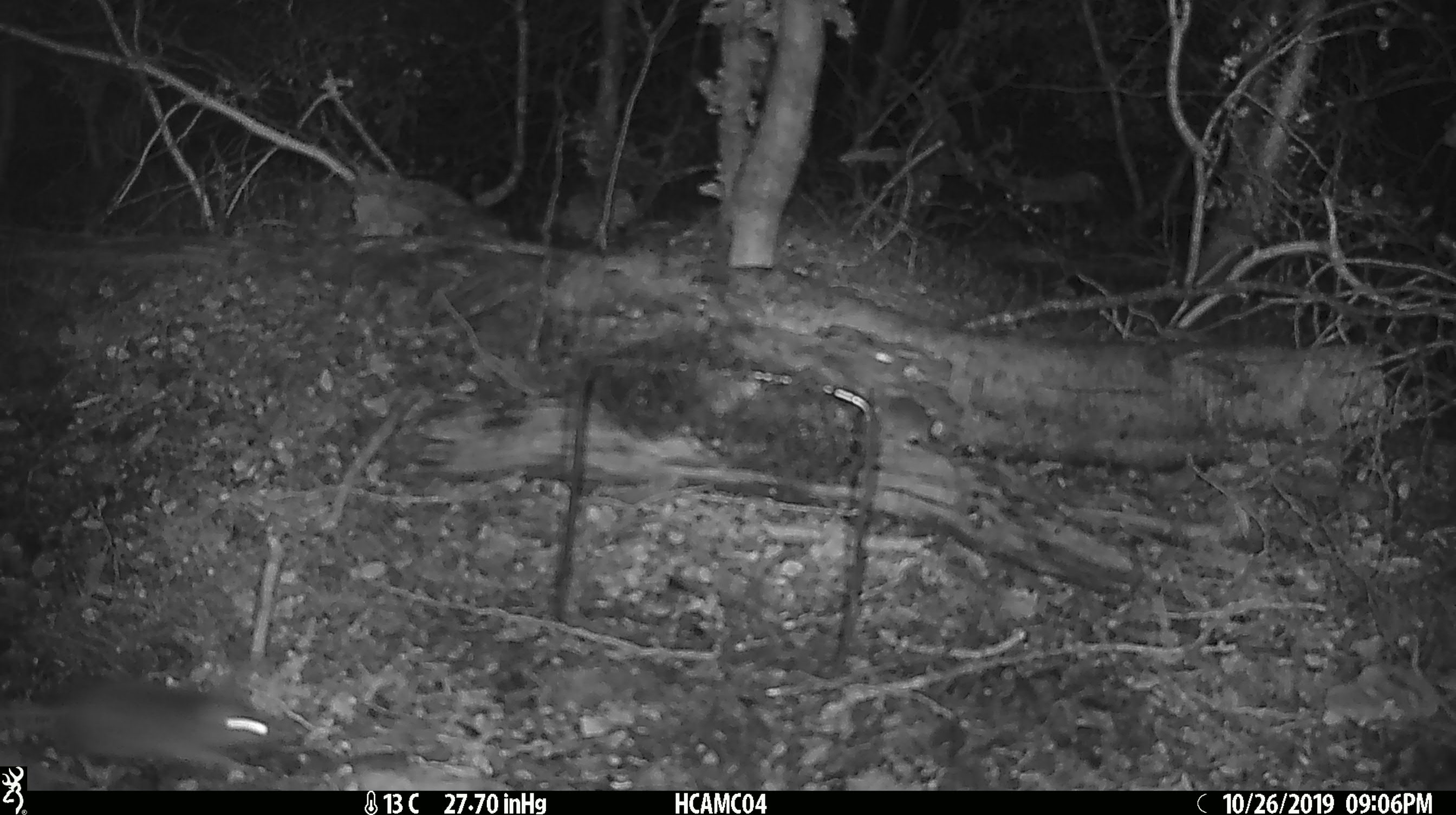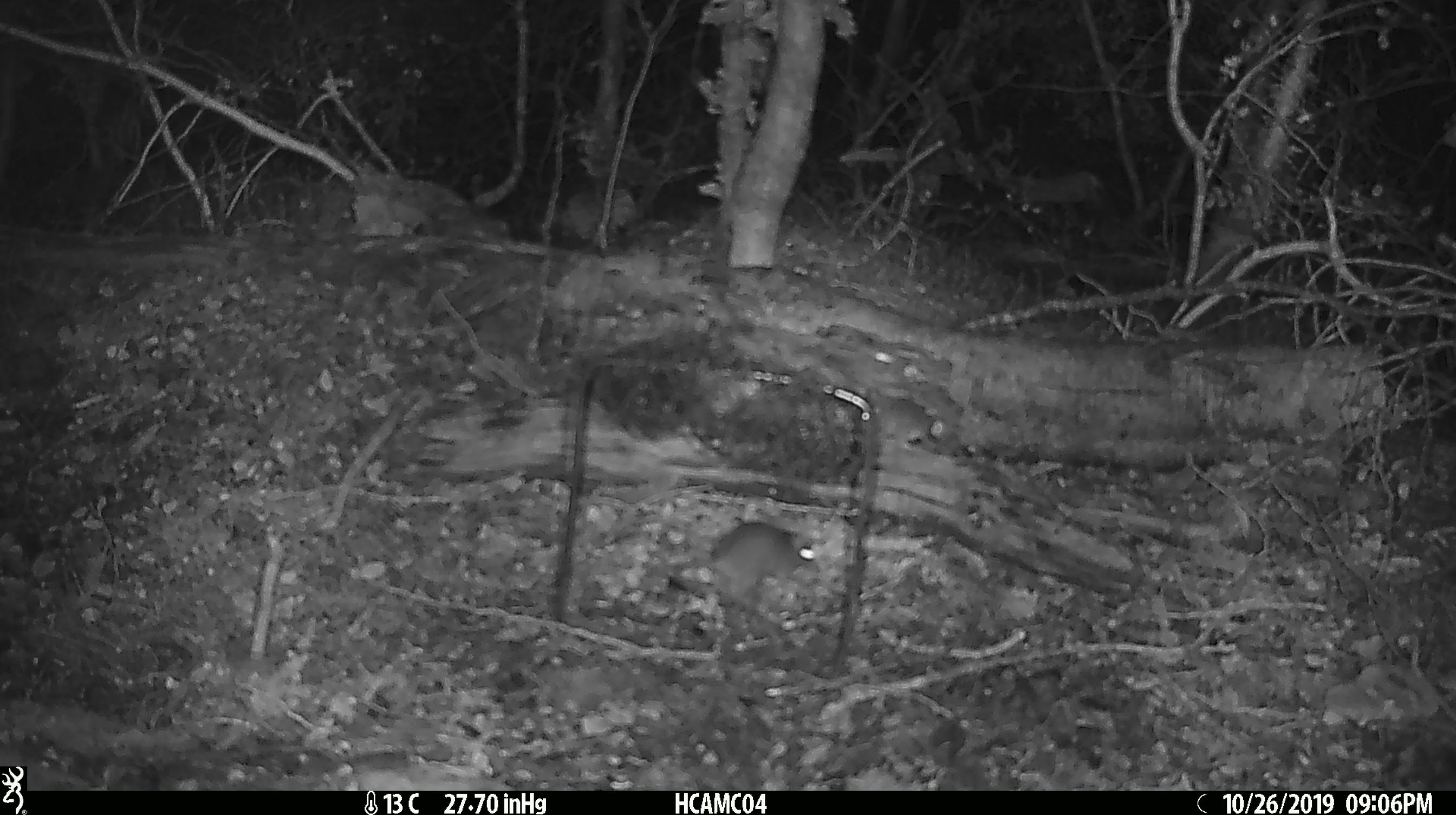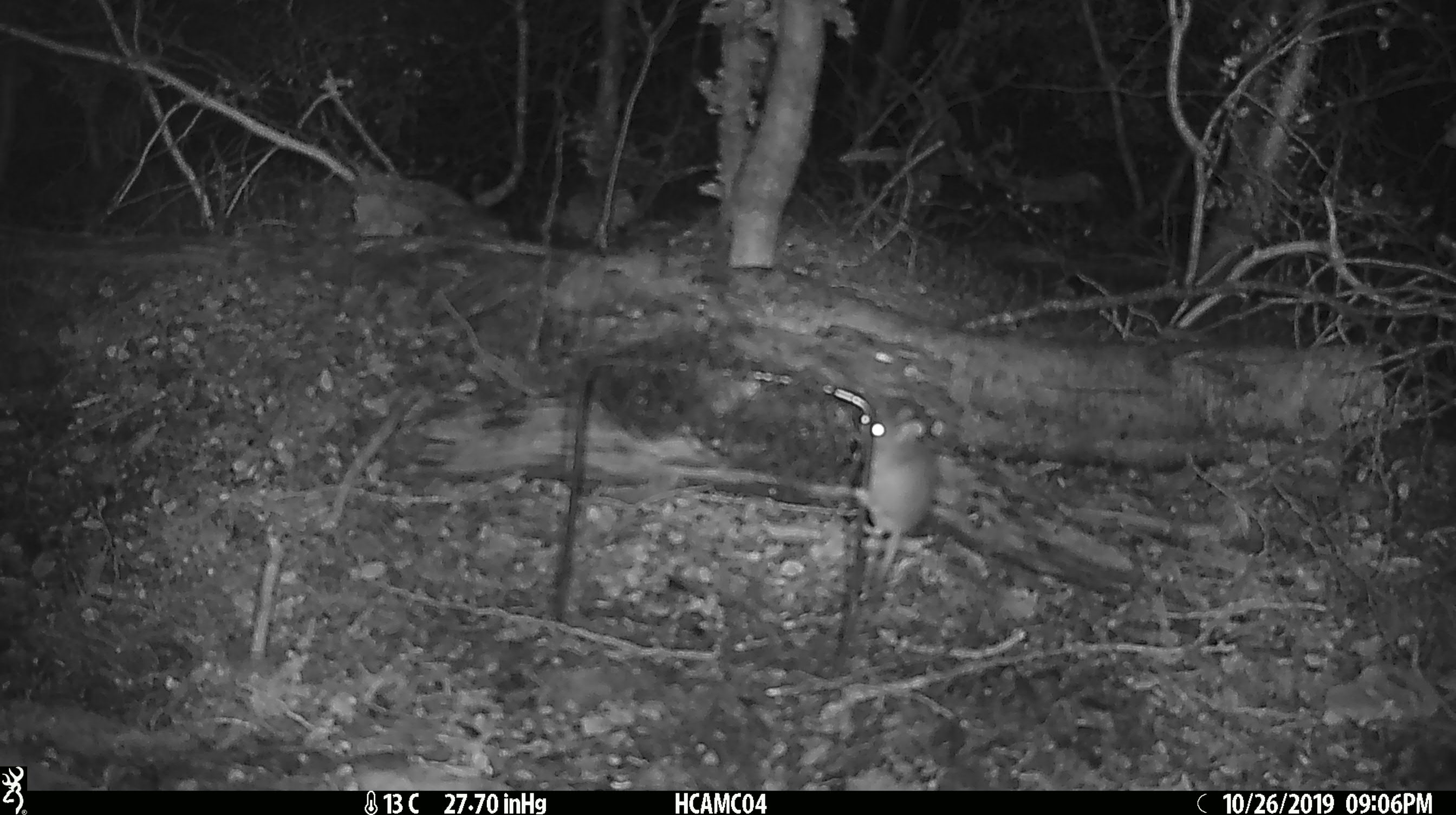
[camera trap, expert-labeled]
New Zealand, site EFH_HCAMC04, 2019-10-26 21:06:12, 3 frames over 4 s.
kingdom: Animalia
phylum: Chordata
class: Mammalia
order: Rodentia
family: Muridae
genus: Mus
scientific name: Mus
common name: mouse